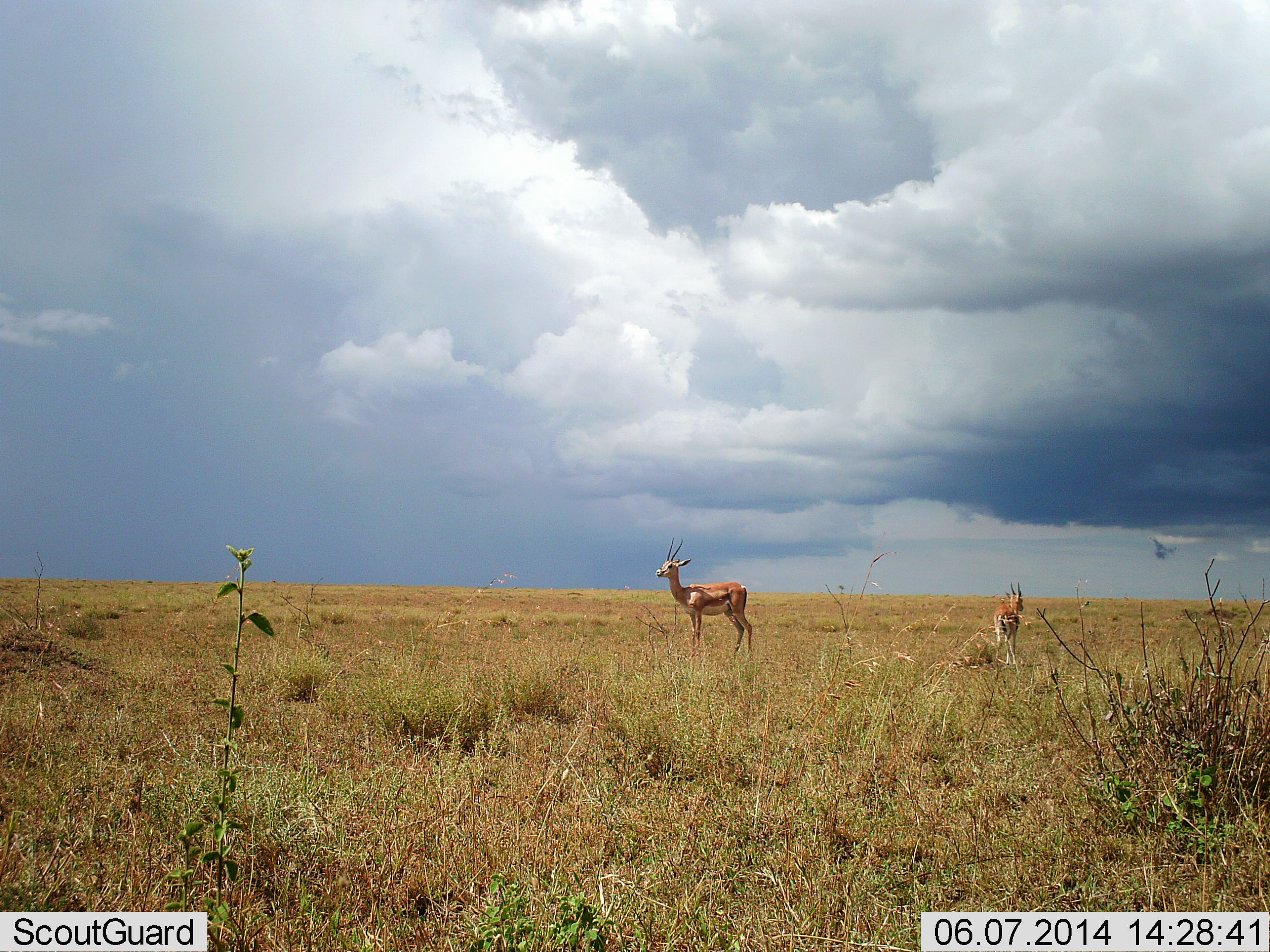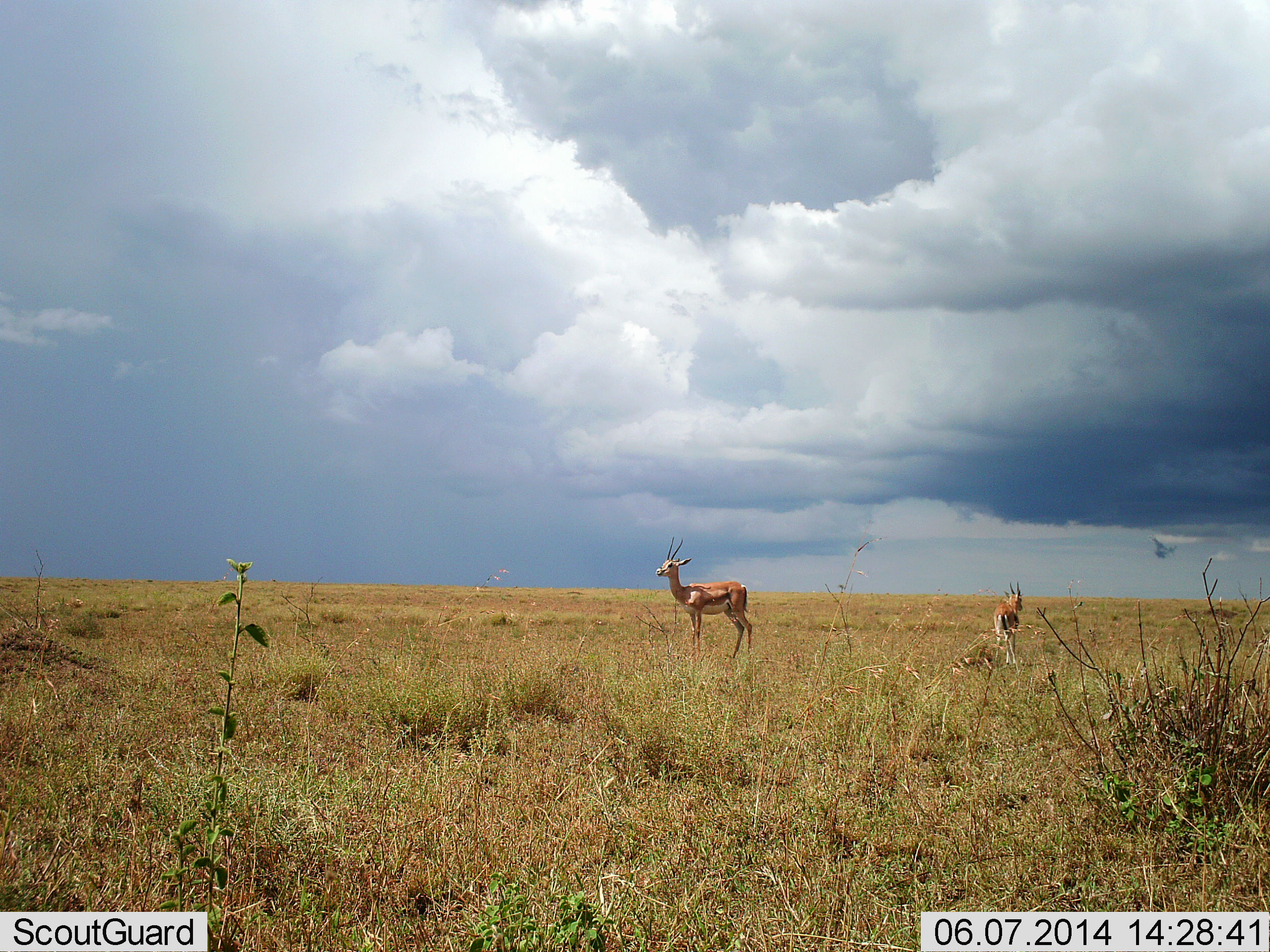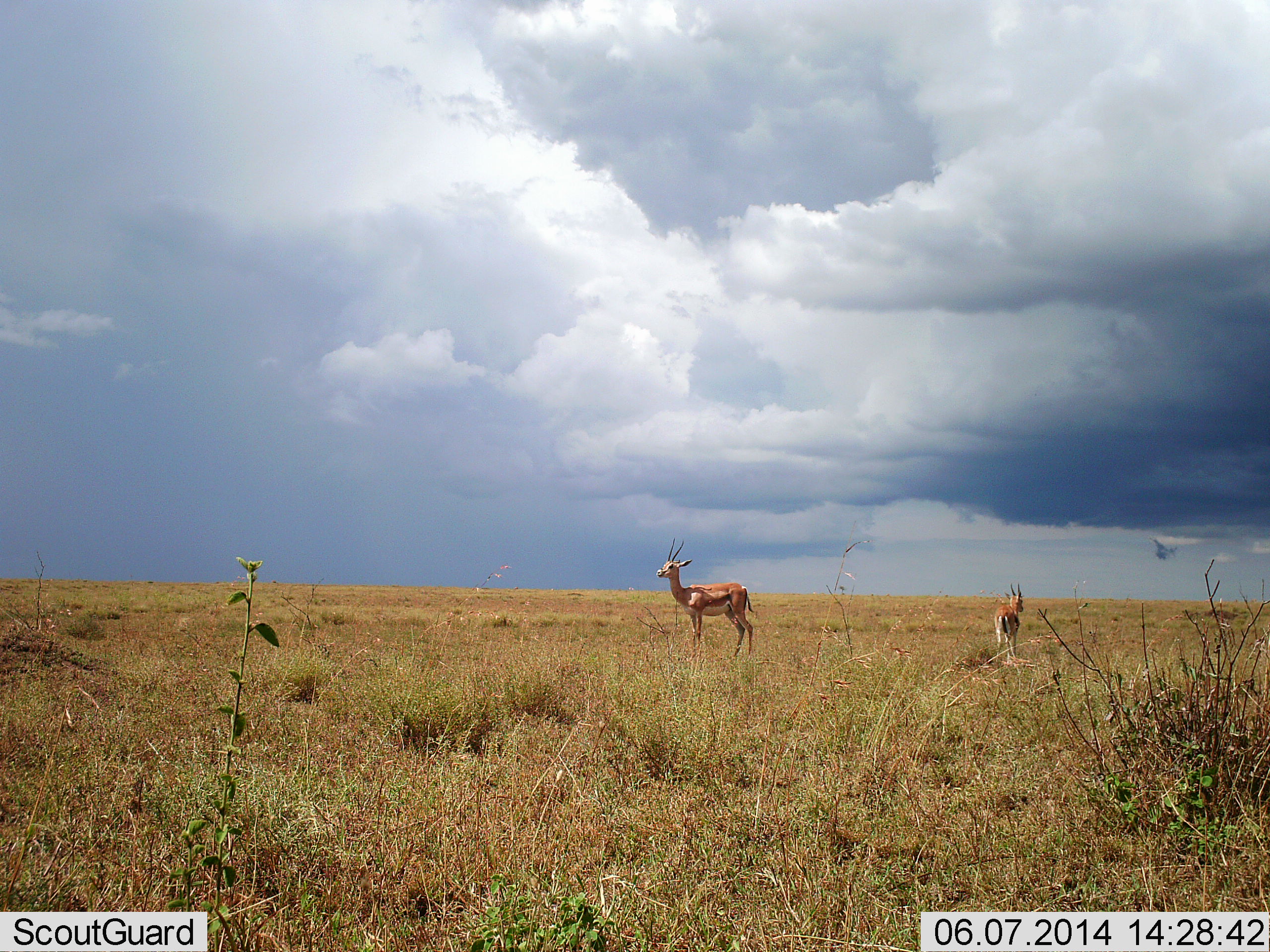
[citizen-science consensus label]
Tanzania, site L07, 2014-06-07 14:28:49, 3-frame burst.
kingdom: Animalia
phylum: Chordata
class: Mammalia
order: Artiodactyla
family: Bovidae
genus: Eudorcas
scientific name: Eudorcas thomsonii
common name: thomson's gazelle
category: gazellethomsons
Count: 2.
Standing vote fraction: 100%.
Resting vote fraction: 0%.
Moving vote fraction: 0%.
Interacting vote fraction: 0%.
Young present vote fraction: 0%.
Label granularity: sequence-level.